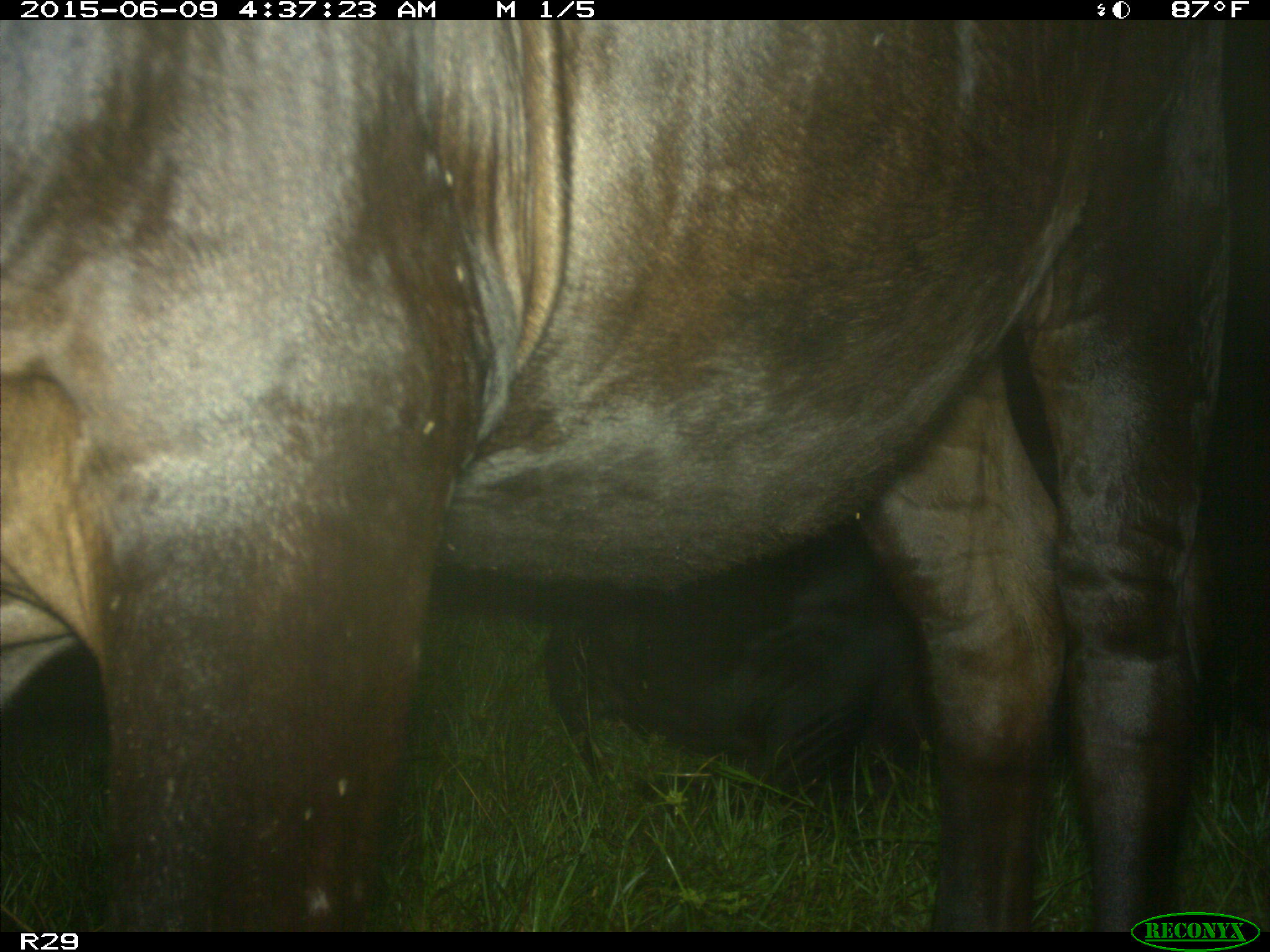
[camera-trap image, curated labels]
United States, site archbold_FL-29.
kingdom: Animalia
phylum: Chordata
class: Mammalia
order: Artiodactyla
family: Bovidae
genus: Bos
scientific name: Bos taurus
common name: domestic cow